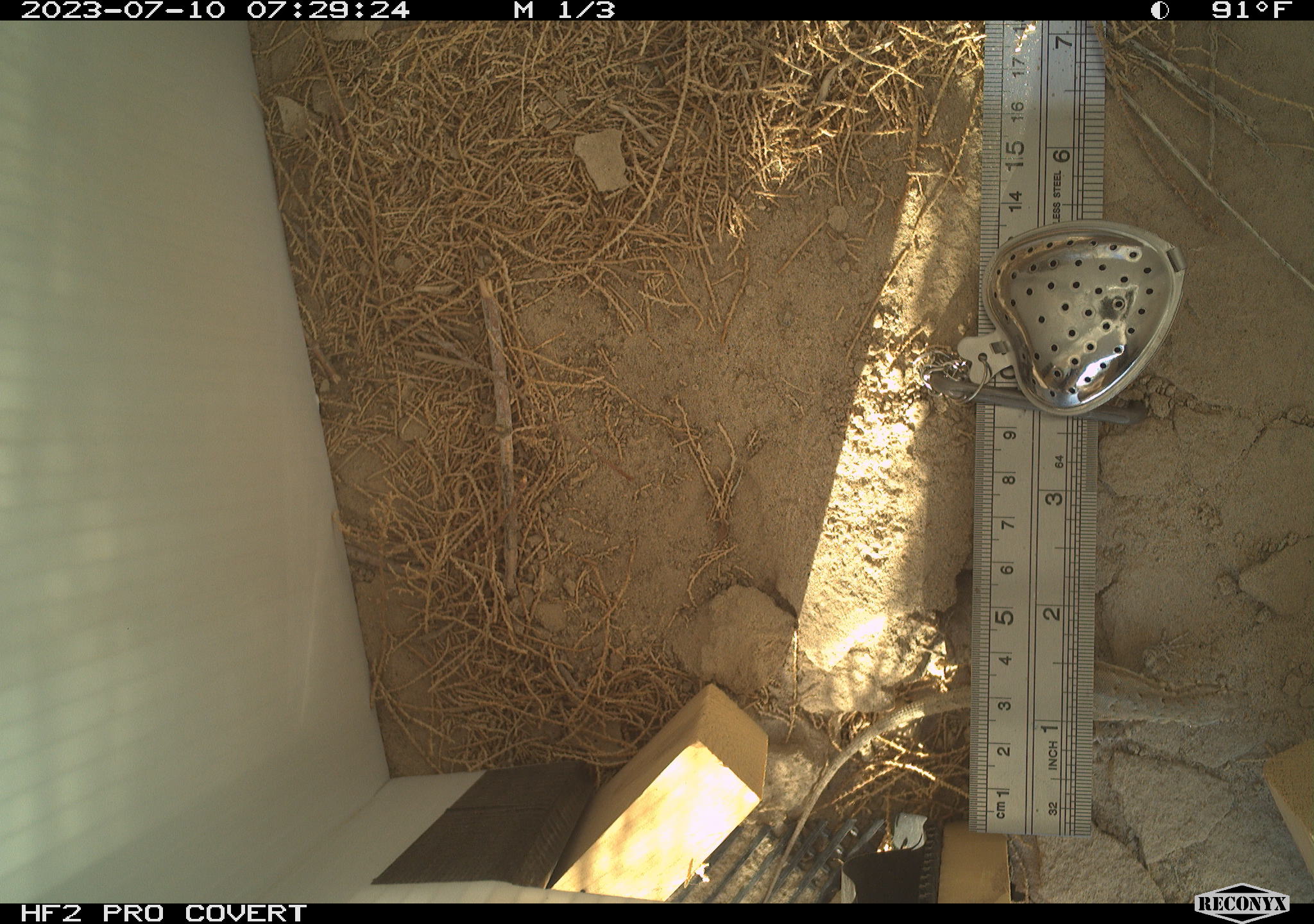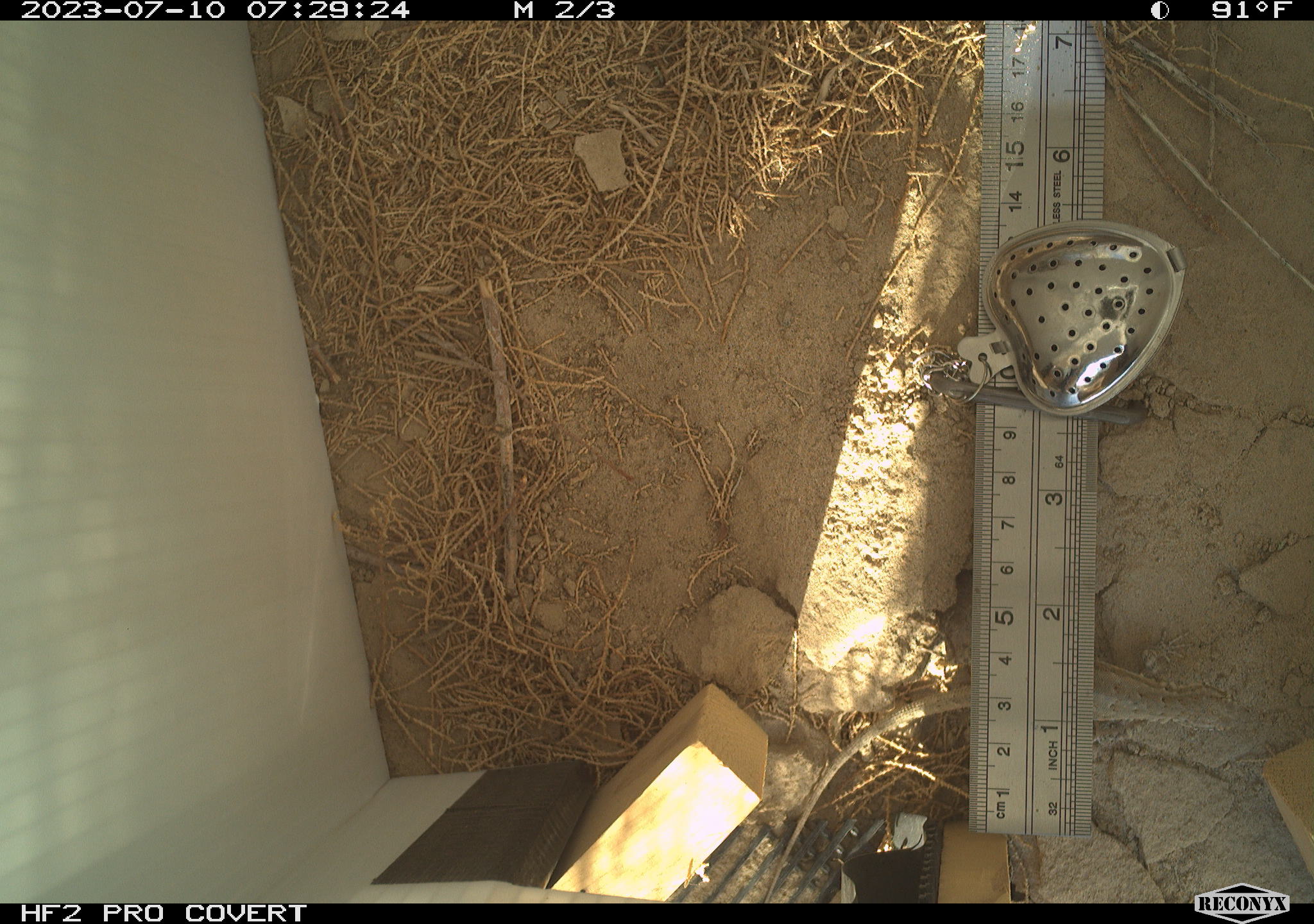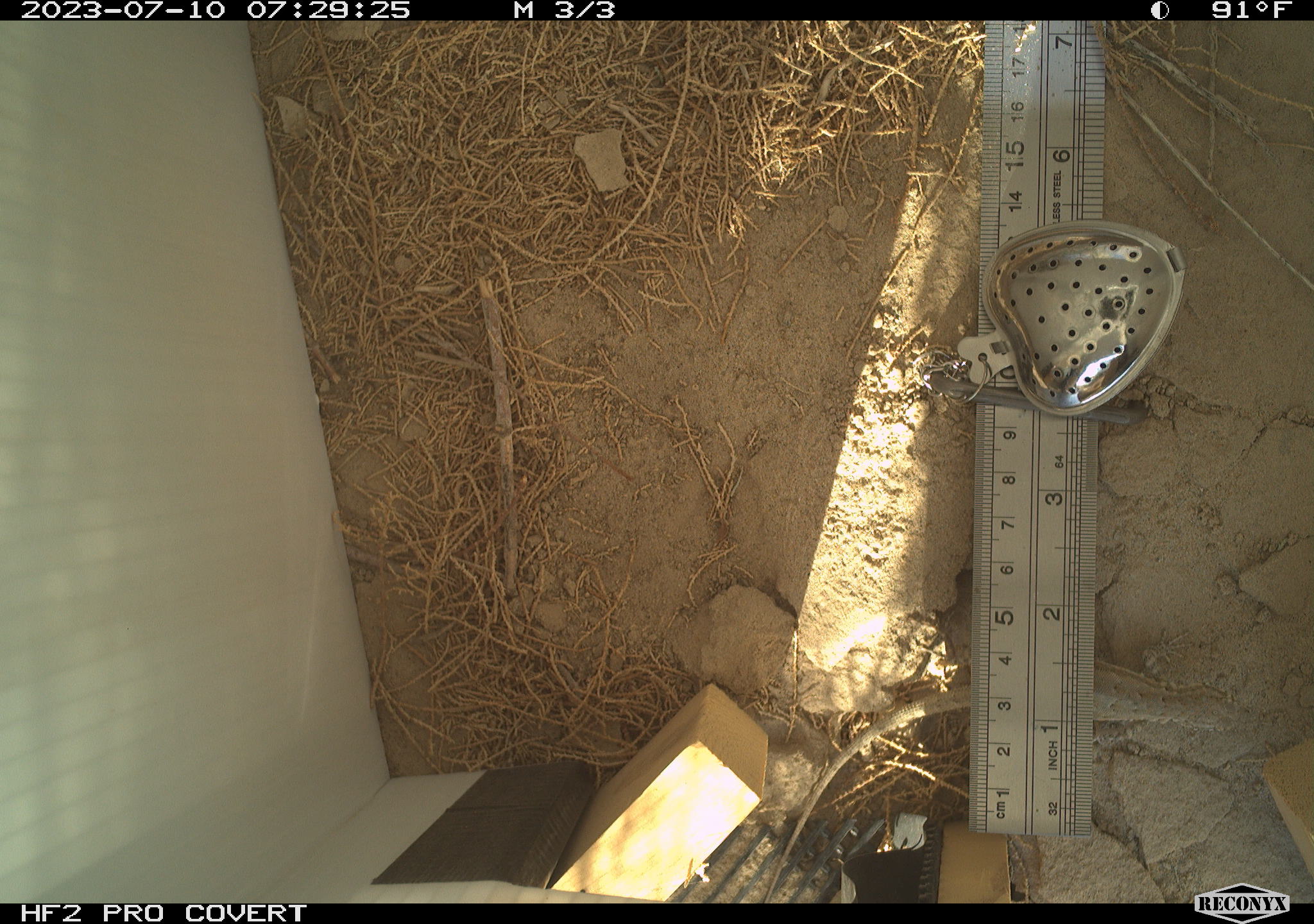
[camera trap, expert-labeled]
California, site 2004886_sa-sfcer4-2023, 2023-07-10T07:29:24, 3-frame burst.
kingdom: Animalia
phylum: Chordata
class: Reptilia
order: Squamata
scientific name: Squamata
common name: lizards and snakes